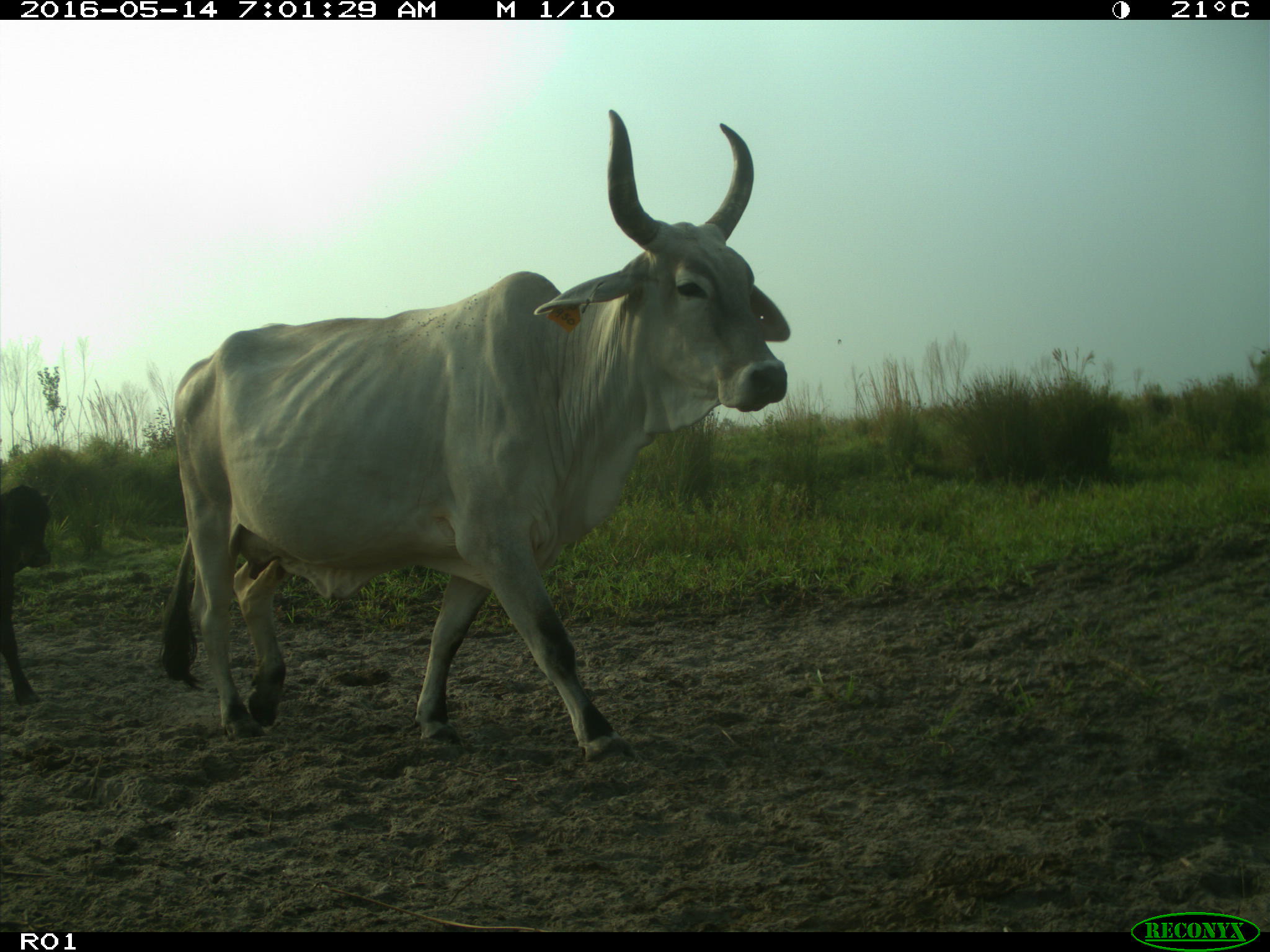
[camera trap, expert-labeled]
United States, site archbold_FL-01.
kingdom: Animalia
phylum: Chordata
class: Mammalia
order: Artiodactyla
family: Bovidae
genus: Bos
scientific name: Bos taurus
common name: domestic cow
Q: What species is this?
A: Bos taurus (domestic cow).